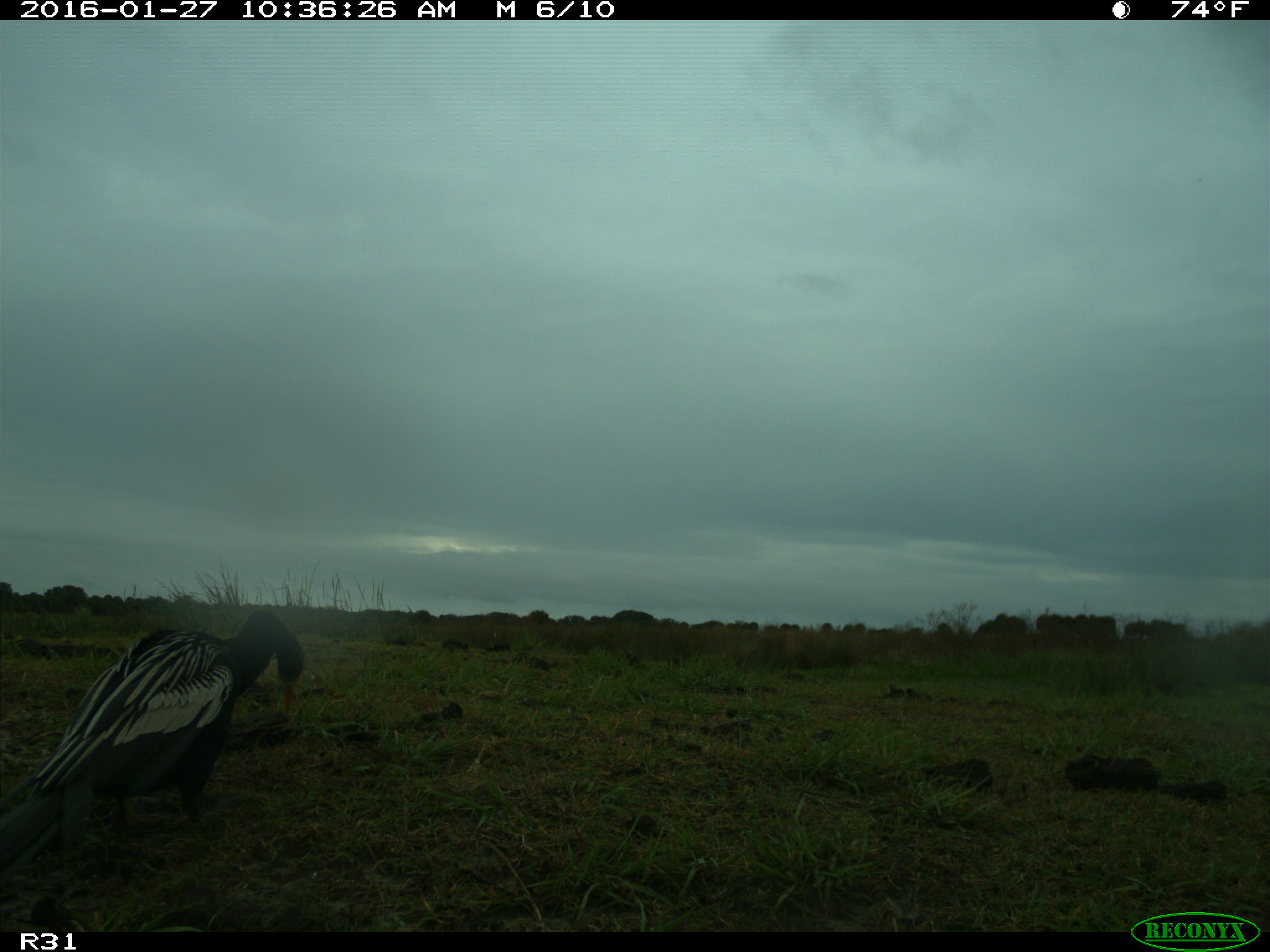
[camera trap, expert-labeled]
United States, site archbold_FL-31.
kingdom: Animalia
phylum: Chordata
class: Aves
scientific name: Aves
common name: birds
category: unidentified bird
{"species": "unidentified bird (birds) (Aves)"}